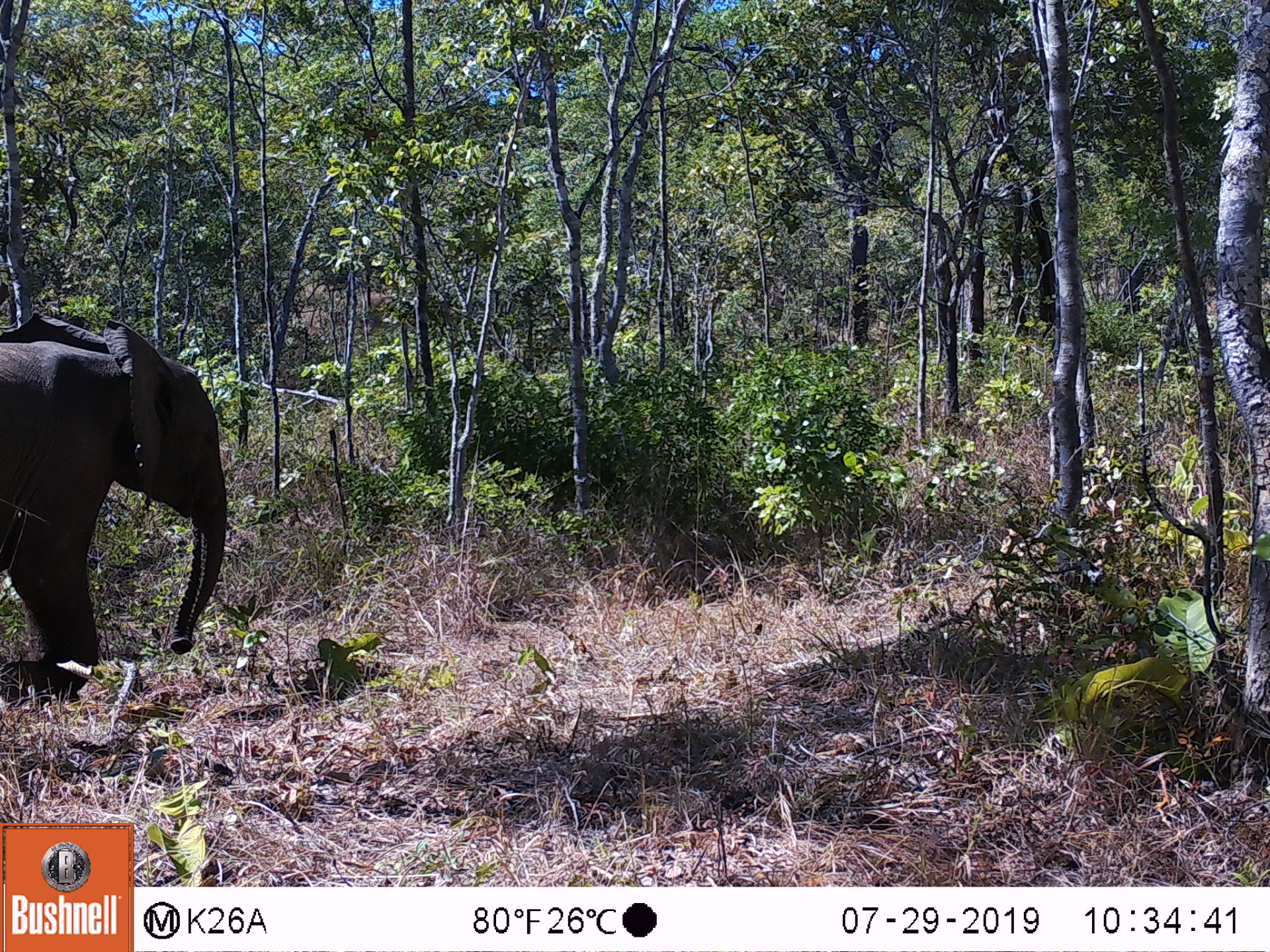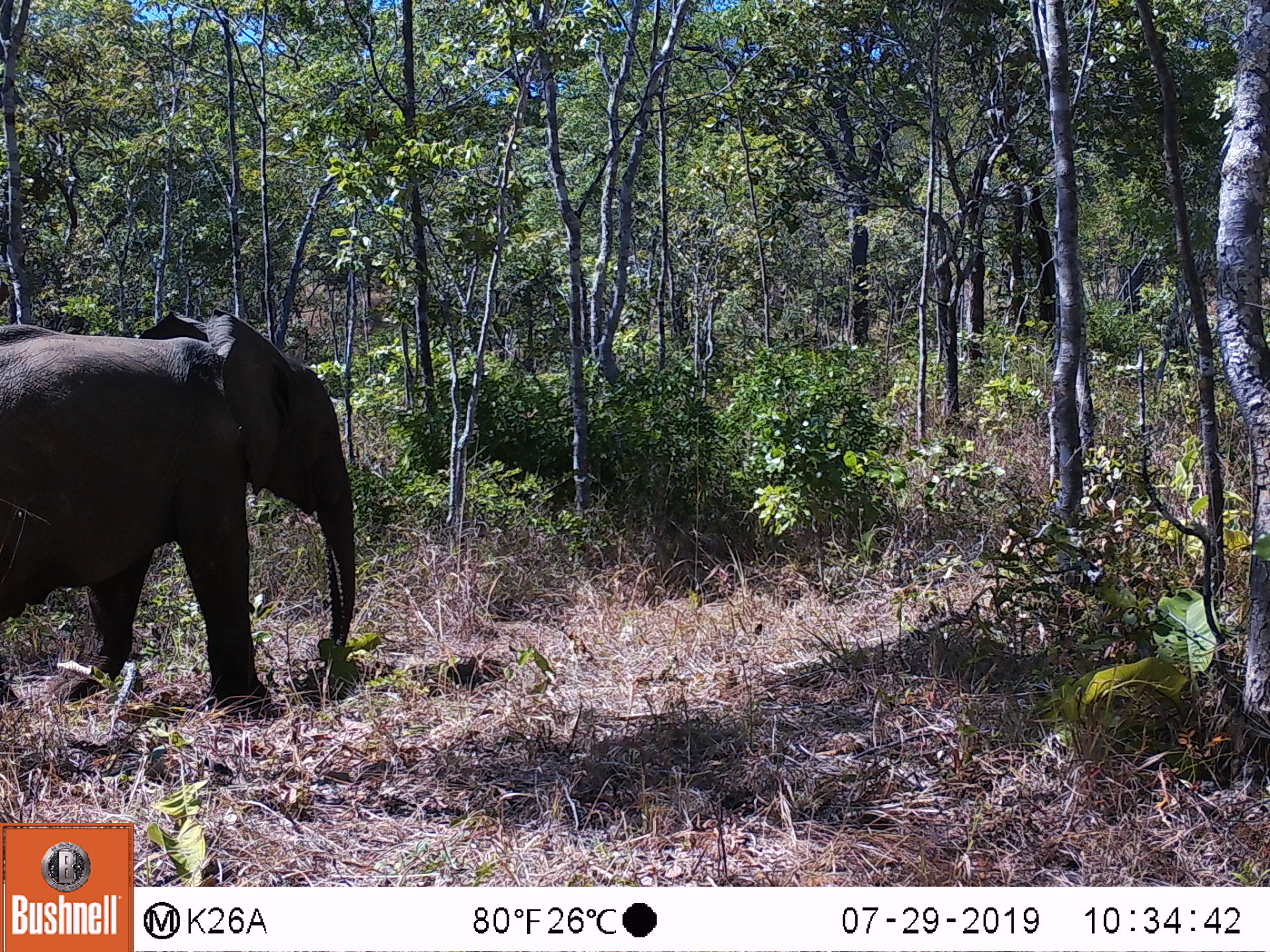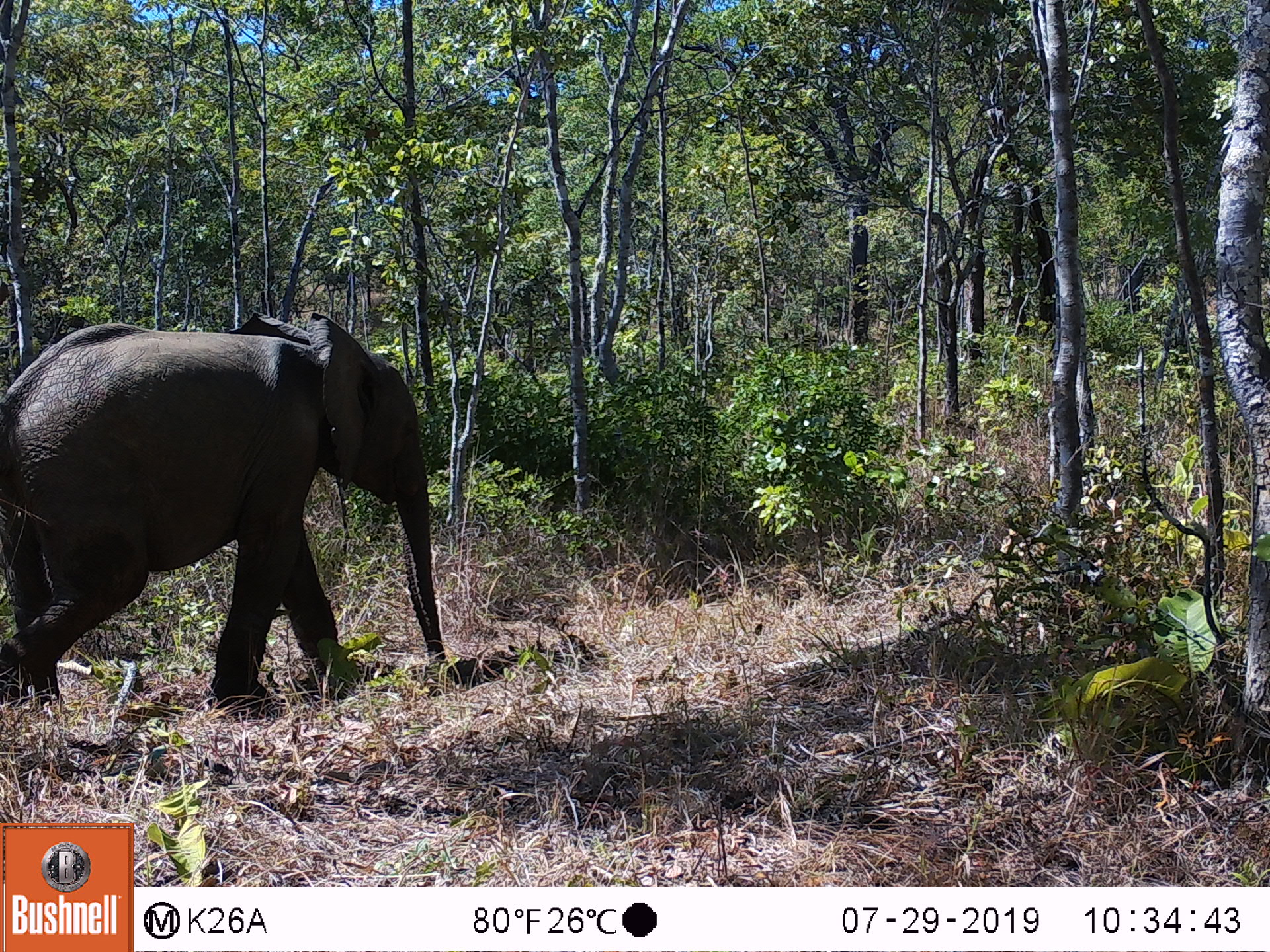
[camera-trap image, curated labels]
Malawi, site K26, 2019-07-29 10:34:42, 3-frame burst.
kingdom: Animalia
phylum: Chordata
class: Mammalia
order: Proboscidea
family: Elephantidae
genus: Loxodonta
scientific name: Loxodonta africana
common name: african savanna elephant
African savanna elephant (Loxodonta africana), count 1.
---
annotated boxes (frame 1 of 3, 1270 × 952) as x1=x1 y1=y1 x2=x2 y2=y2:
african savanna elephant: x1=0 y1=308 x2=227 y2=696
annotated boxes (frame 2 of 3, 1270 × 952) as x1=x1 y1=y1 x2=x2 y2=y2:
african savanna elephant: x1=0 y1=308 x2=358 y2=712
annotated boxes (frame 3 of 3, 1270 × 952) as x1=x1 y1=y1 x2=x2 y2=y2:
african savanna elephant: x1=0 y1=308 x2=450 y2=720